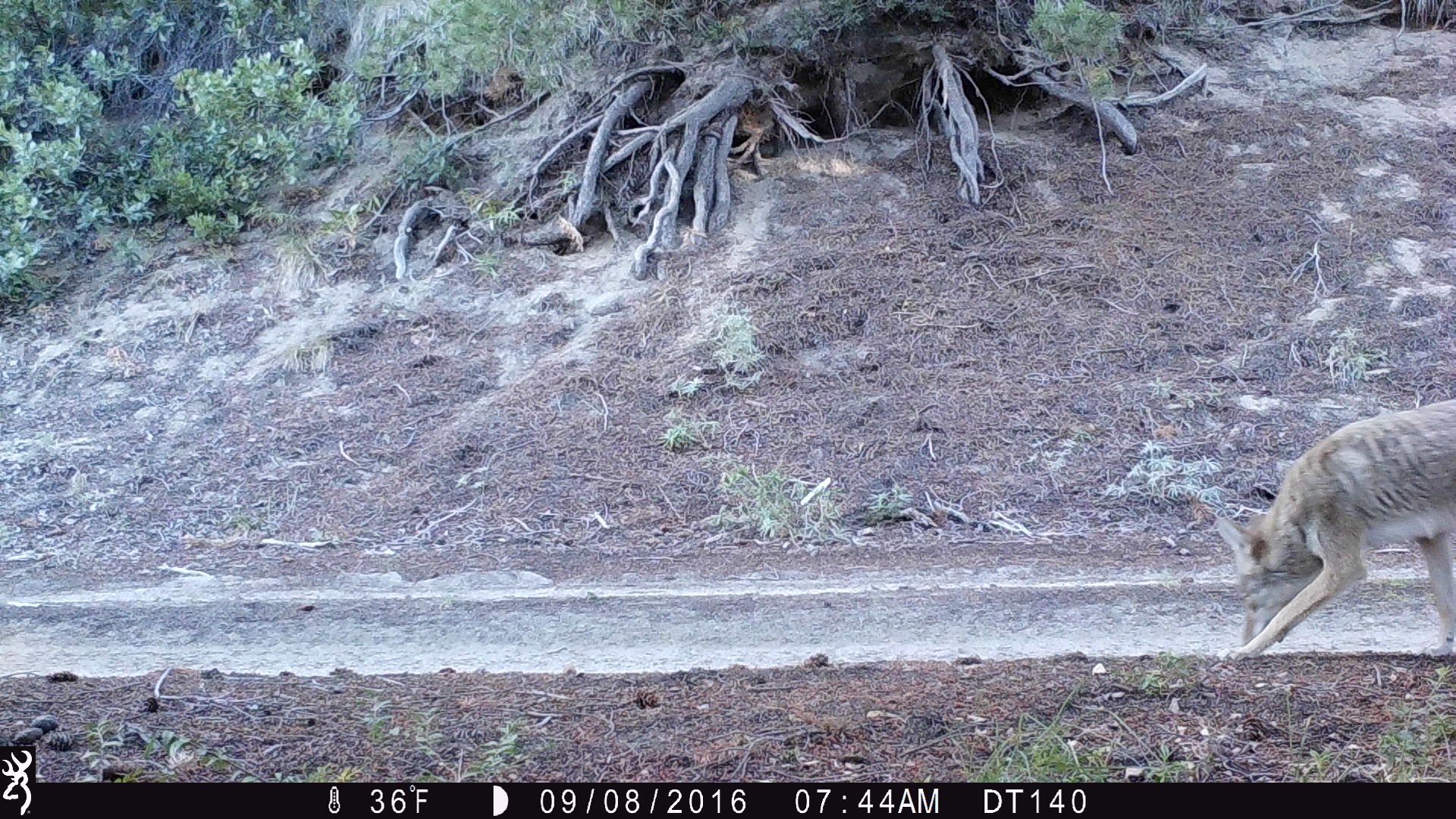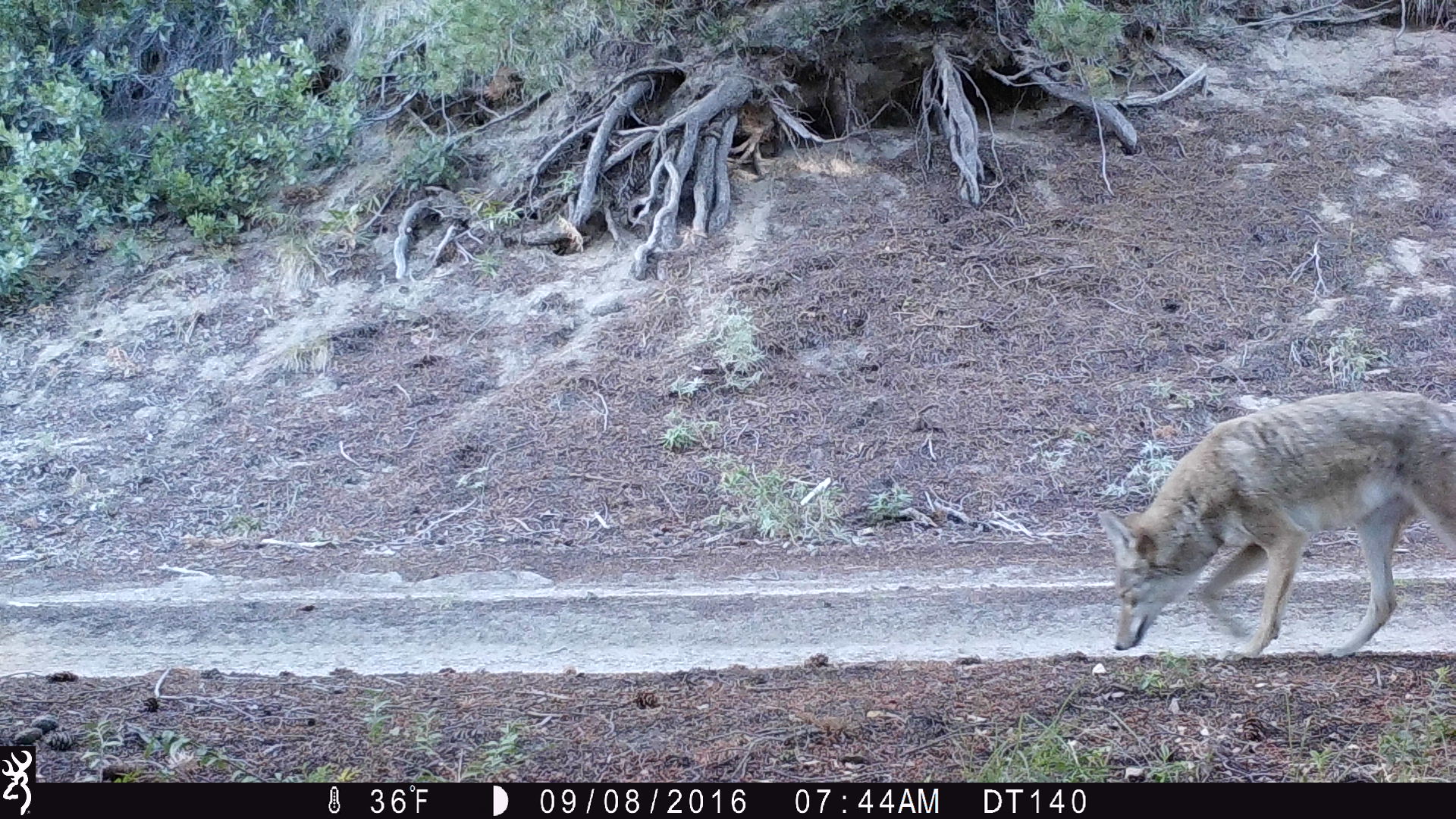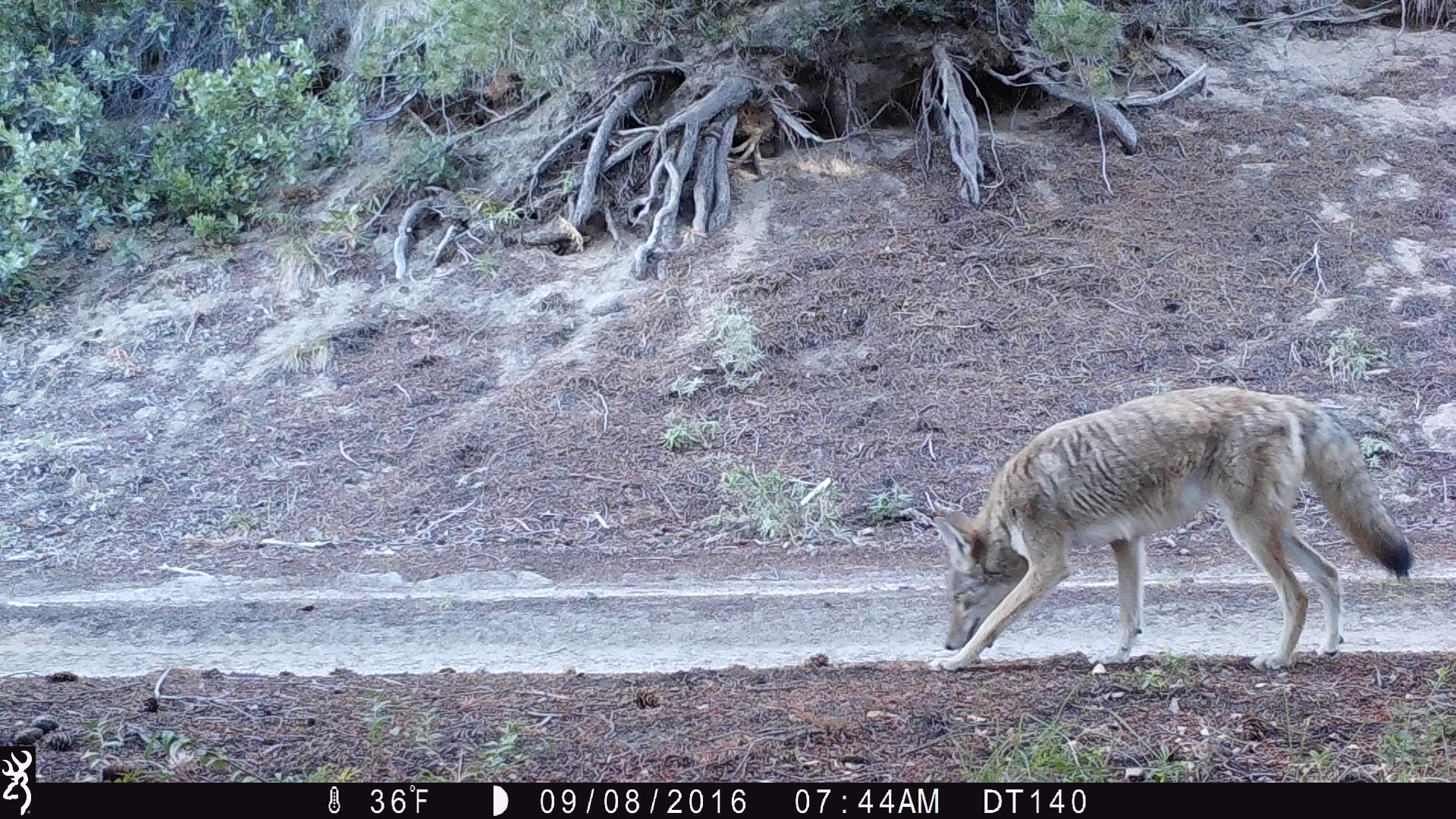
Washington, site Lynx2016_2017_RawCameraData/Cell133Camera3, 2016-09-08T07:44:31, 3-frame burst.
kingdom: Animalia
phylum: Chordata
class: Mammalia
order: Carnivora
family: Canidae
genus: Canis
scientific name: Canis latrans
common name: coyote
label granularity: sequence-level